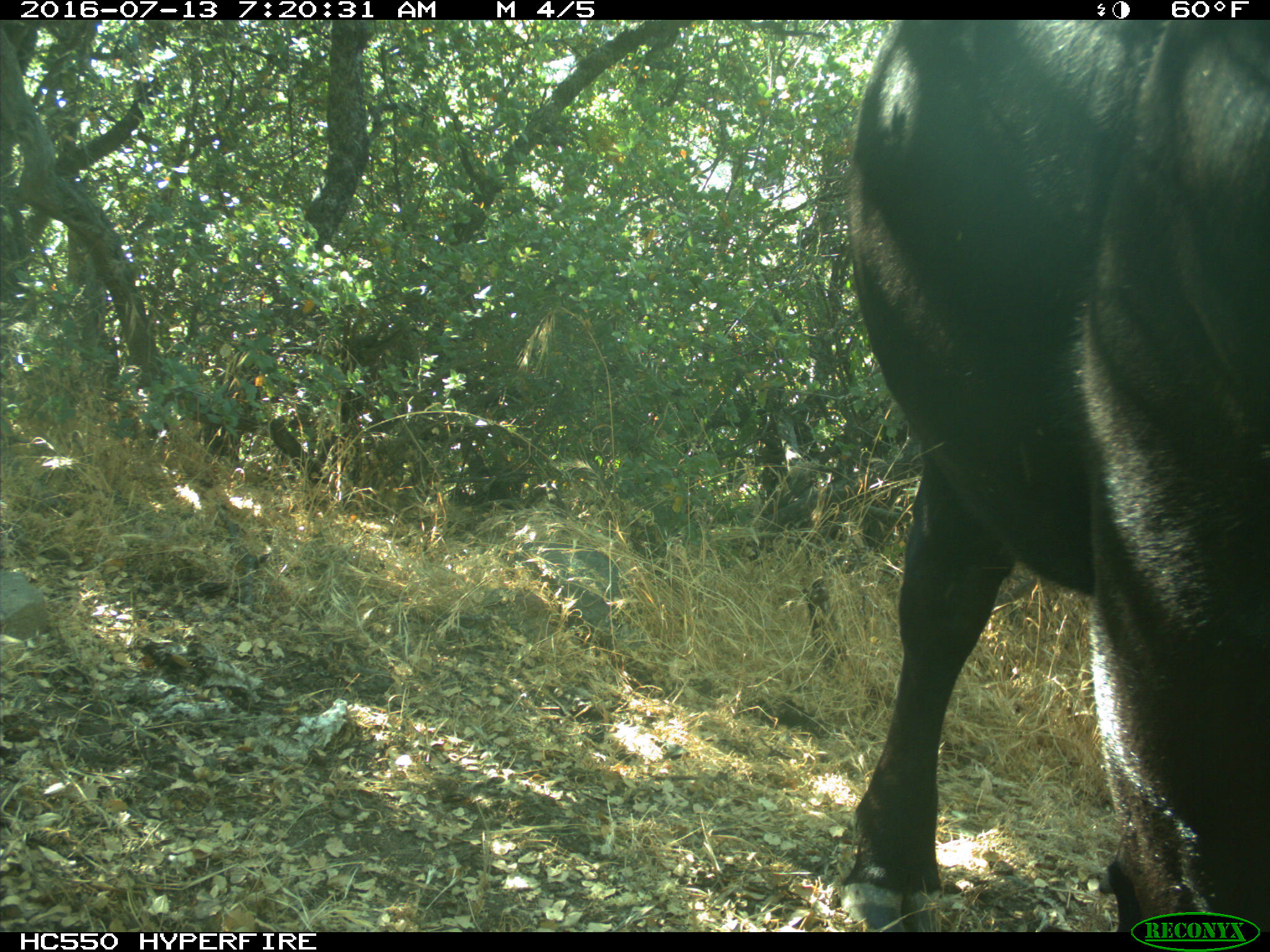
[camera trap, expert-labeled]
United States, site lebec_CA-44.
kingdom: Animalia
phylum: Chordata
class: Mammalia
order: Artiodactyla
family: Bovidae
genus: Bos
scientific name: Bos taurus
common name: domestic cow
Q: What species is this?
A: Bos taurus (domestic cow).